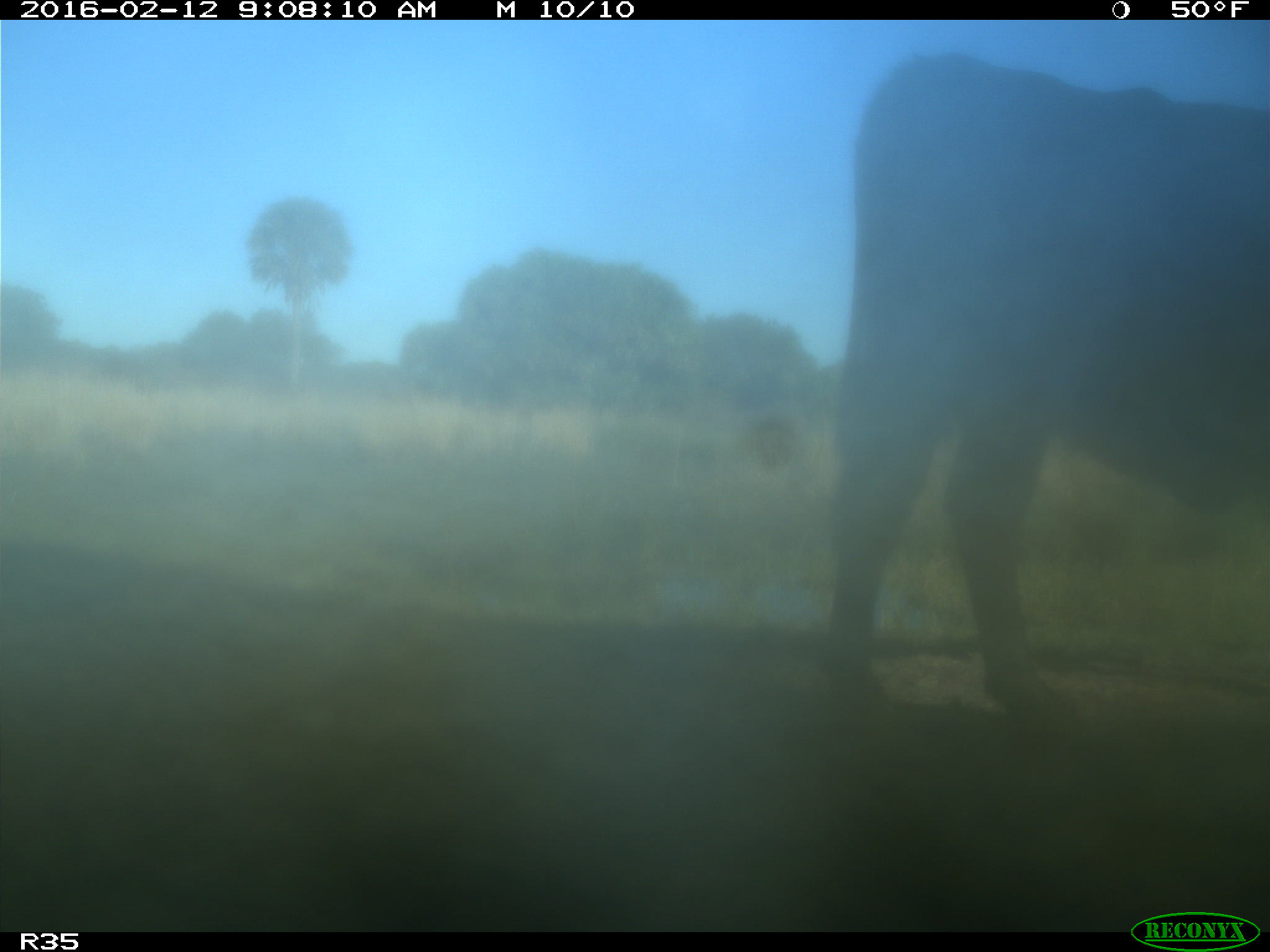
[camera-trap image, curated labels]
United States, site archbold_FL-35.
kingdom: Animalia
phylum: Chordata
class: Mammalia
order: Artiodactyla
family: Bovidae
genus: Bos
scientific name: Bos taurus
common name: domestic cow